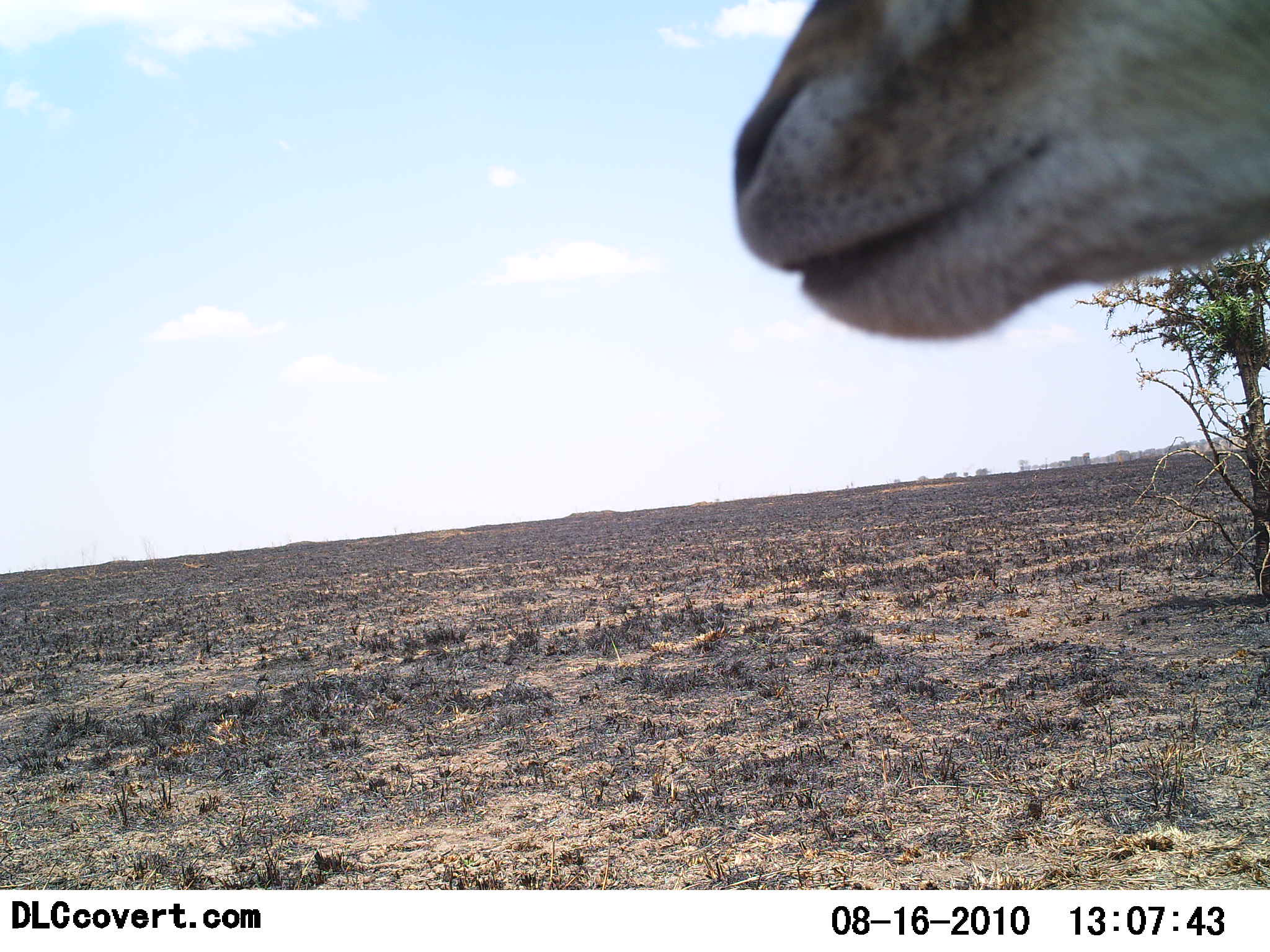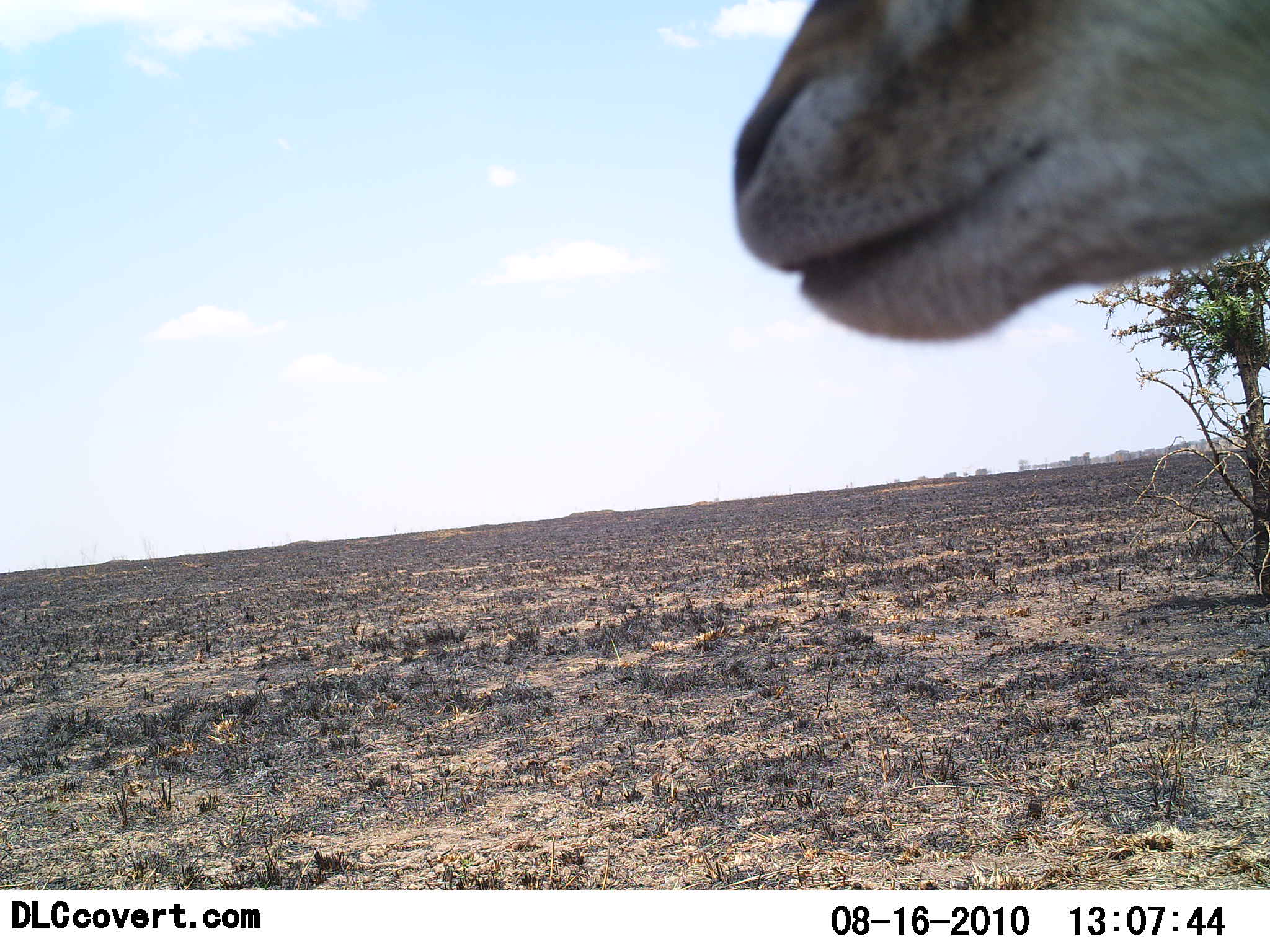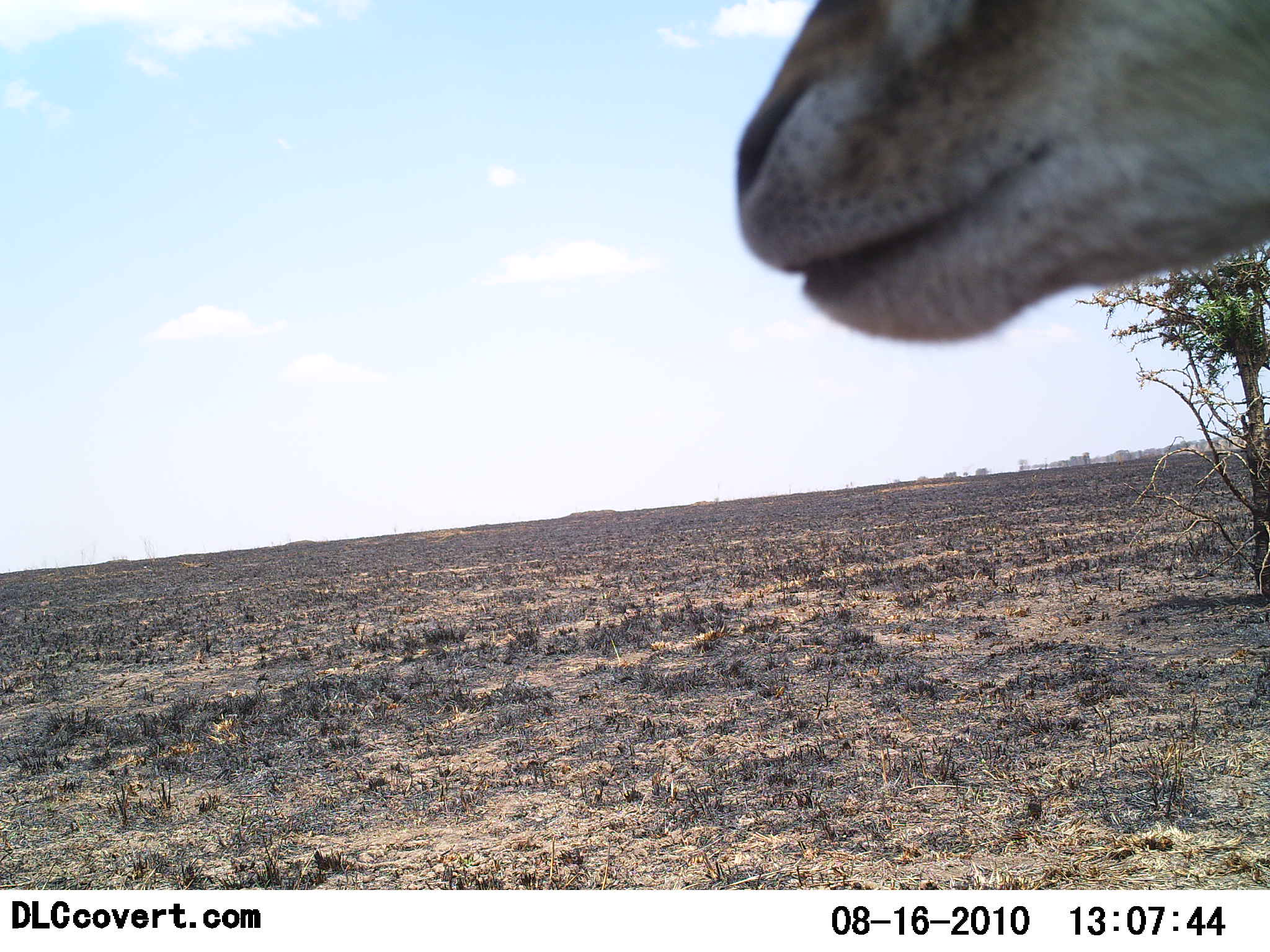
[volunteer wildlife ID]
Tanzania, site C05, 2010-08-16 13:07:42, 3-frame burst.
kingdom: Animalia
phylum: Chordata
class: Mammalia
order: Artiodactyla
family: Bovidae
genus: Eudorcas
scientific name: Eudorcas thomsonii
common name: thomson's gazelle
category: gazellethomsons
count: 1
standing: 100%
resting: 0%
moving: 0%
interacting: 0%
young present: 0%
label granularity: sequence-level